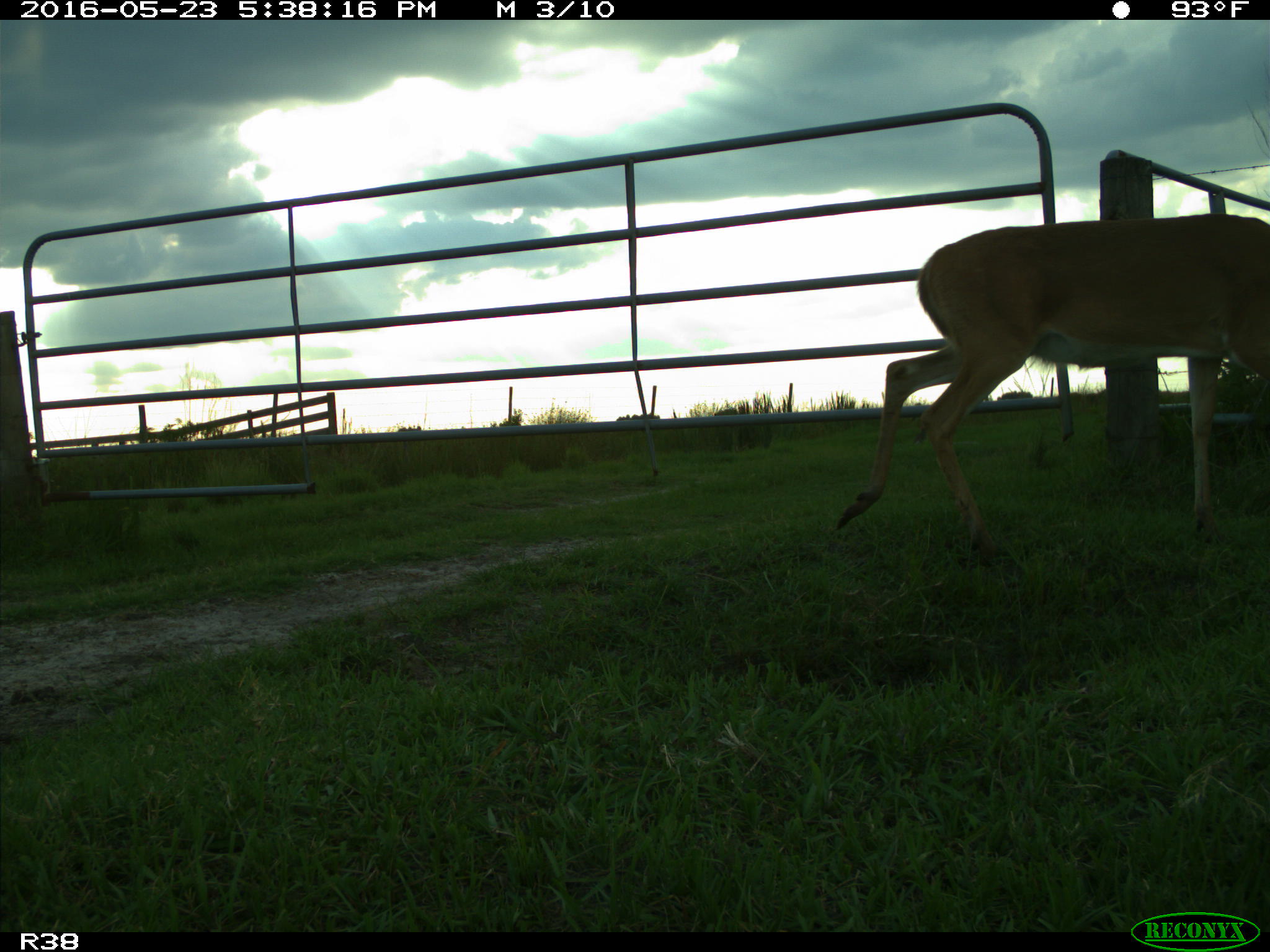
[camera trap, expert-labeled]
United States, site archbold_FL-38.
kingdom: Animalia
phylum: Chordata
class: Mammalia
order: Artiodactyla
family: Cervidae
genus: Odocoileus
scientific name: Odocoileus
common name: deer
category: unidentified deer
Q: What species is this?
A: Unidentified deer (deer) (Odocoileus).